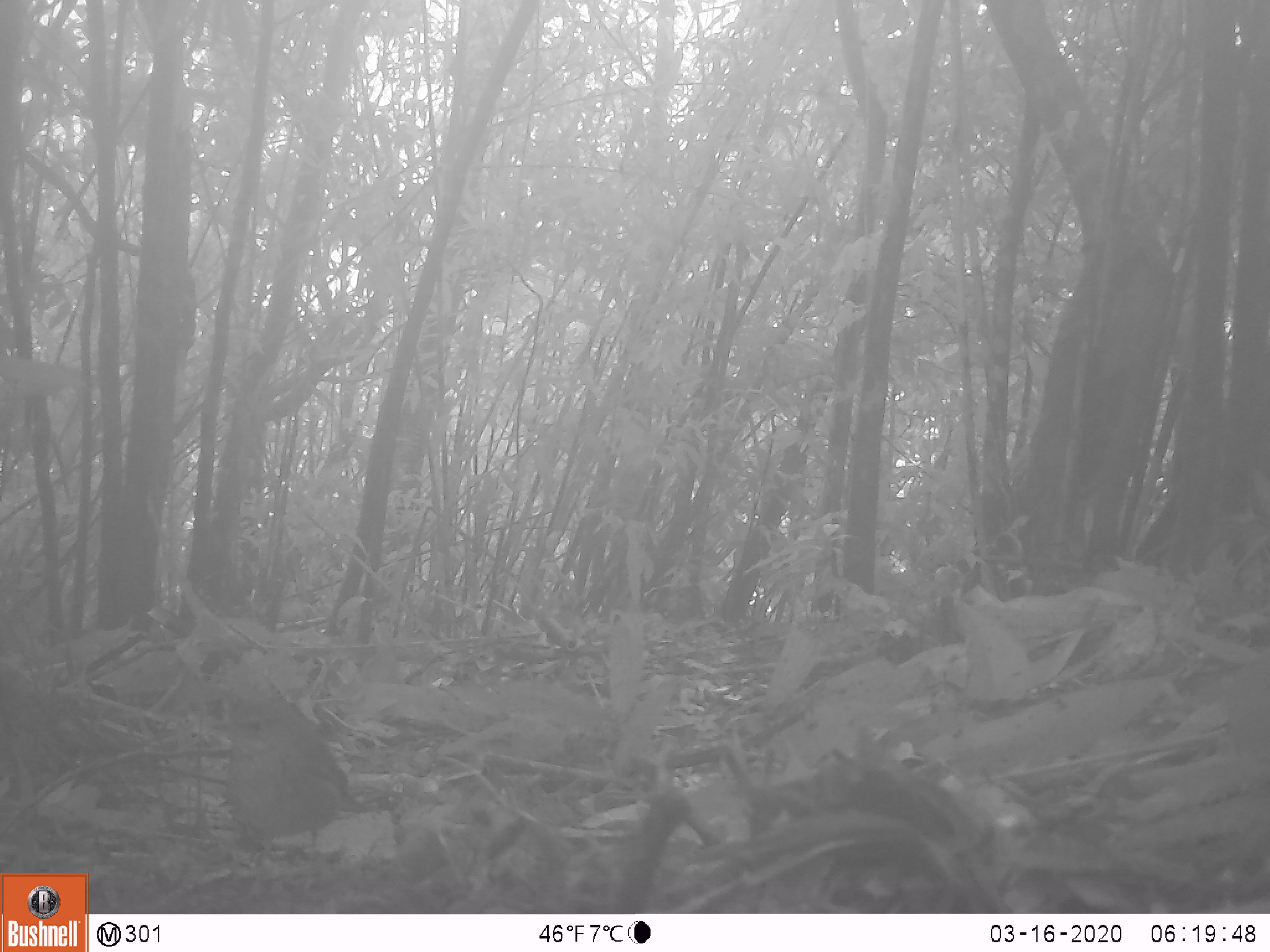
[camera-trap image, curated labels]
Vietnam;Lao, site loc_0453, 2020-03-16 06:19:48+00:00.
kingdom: Animalia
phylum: Chordata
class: Aves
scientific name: Aves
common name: bird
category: unidentified bird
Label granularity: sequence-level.